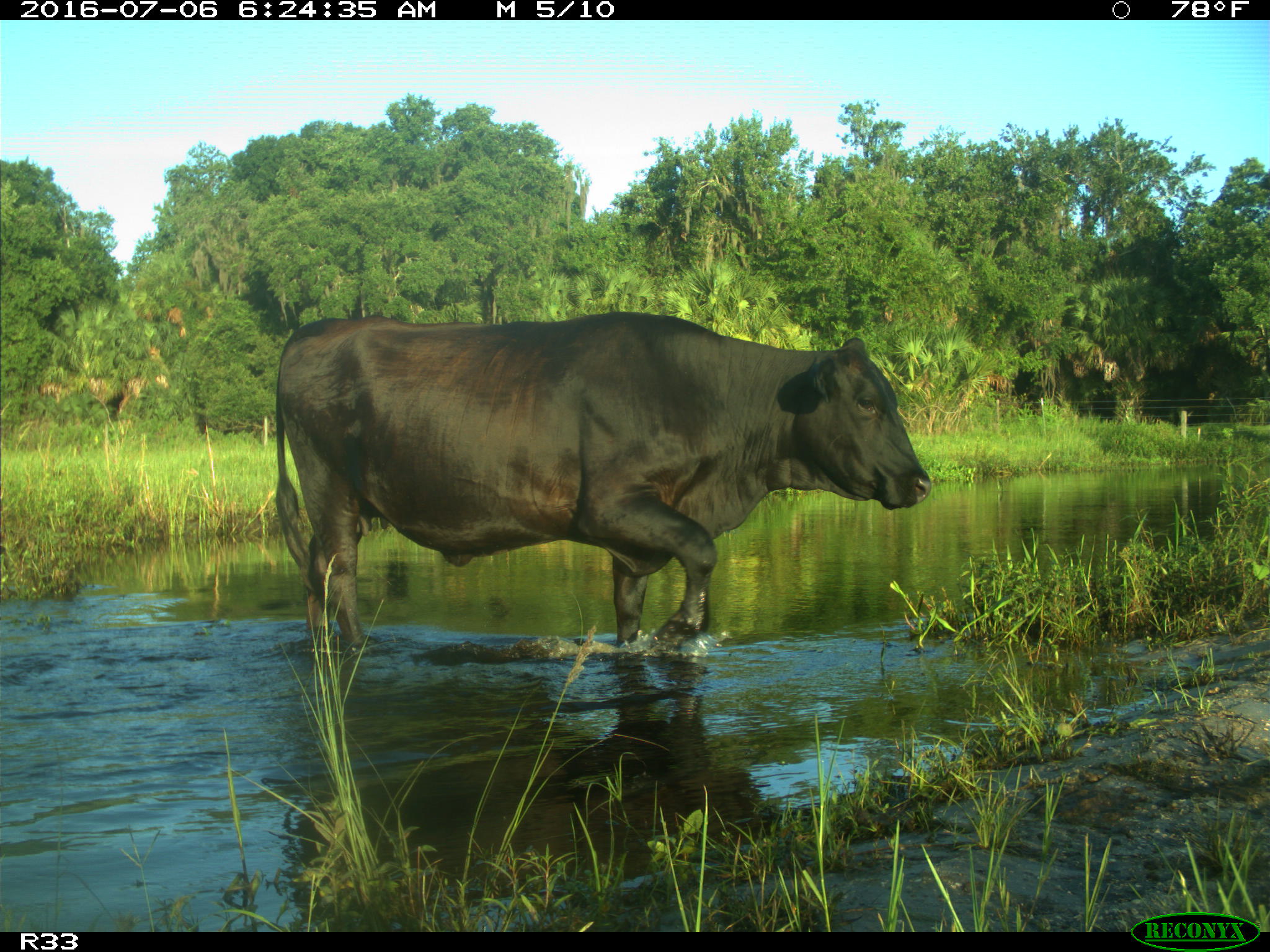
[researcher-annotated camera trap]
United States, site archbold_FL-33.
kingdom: Animalia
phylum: Chordata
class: Mammalia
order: Artiodactyla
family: Bovidae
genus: Bos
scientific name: Bos taurus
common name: domestic cow